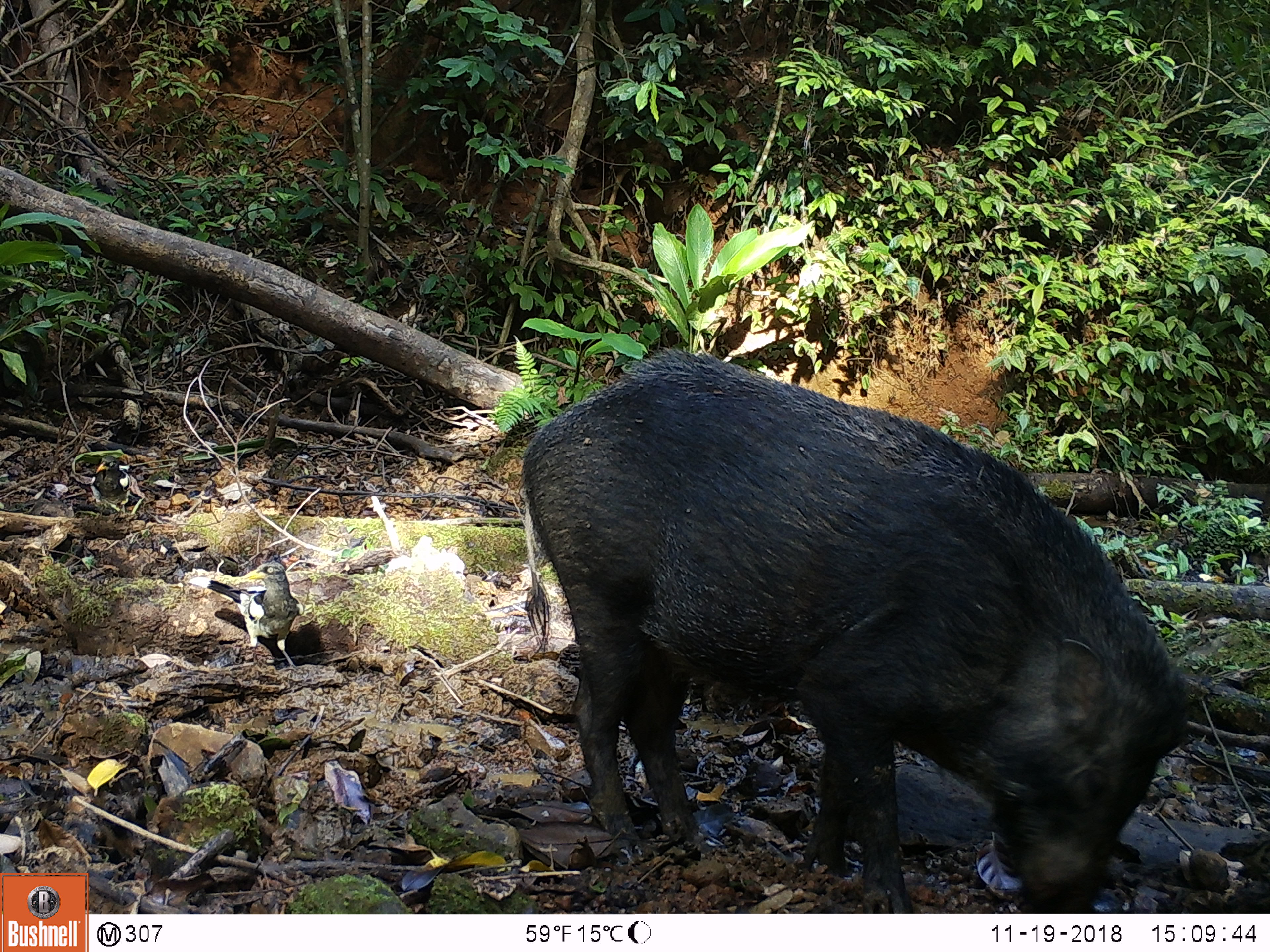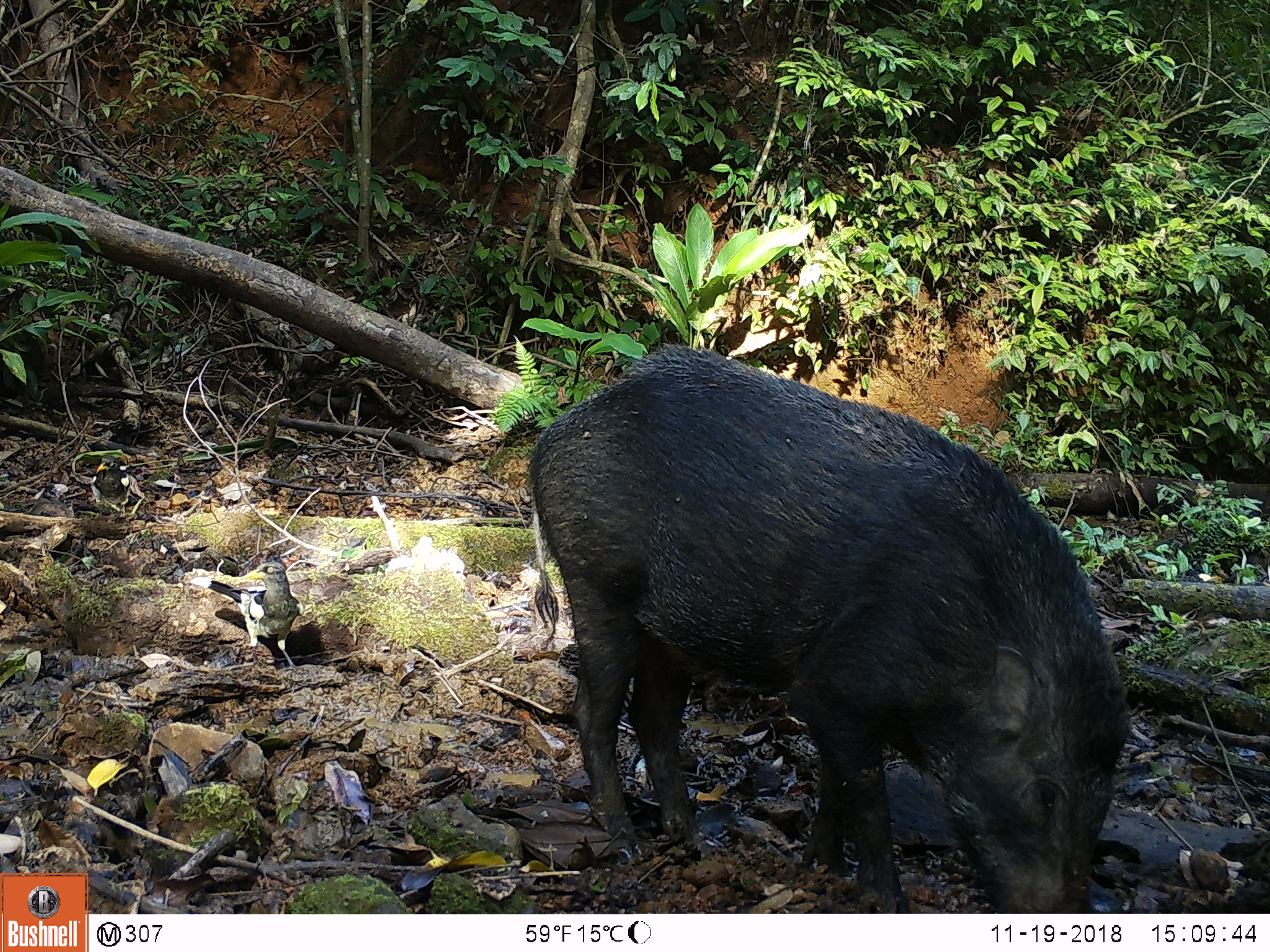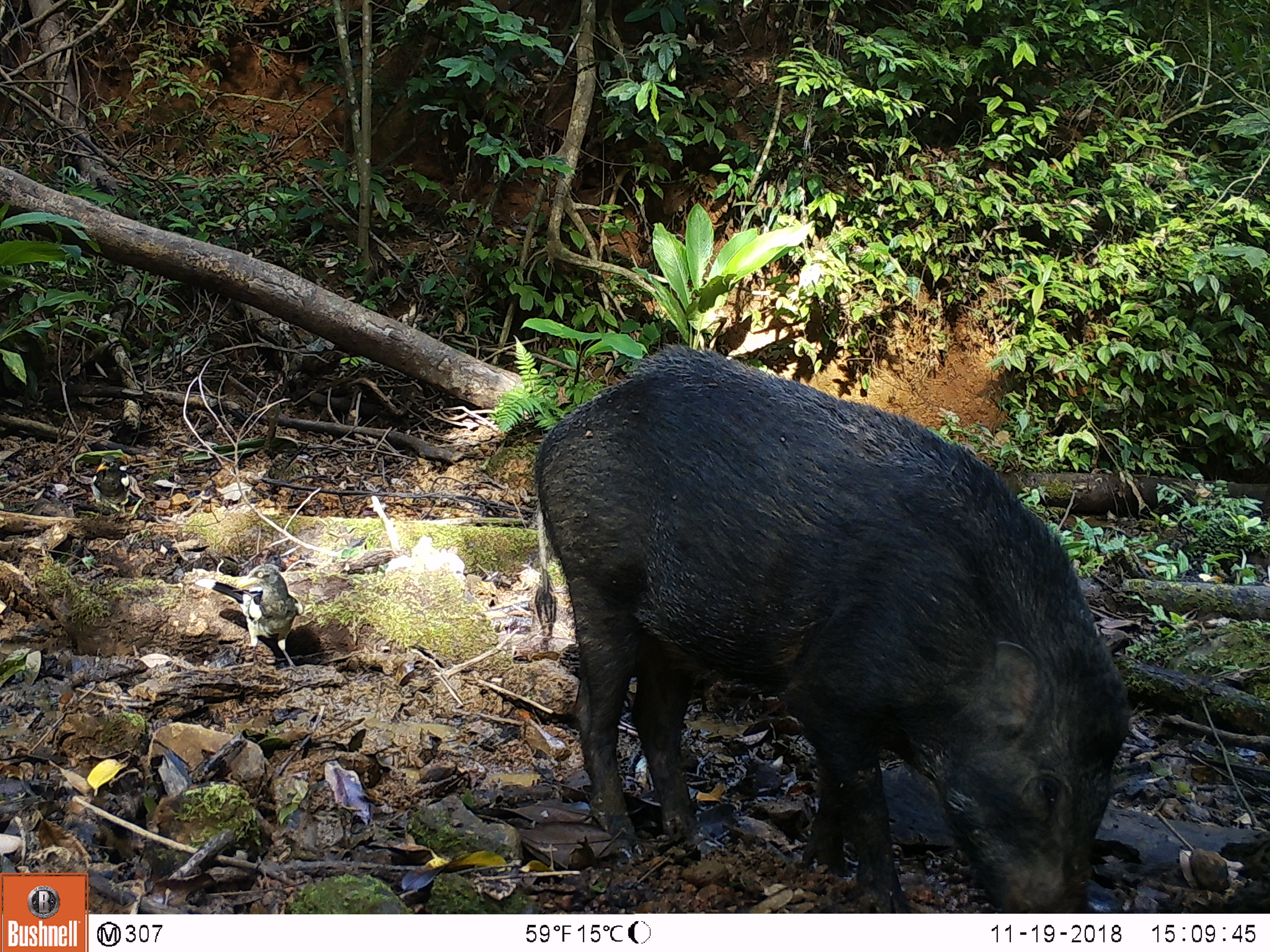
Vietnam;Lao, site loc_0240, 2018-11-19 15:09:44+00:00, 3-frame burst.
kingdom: Animalia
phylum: Chordata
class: Mammalia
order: Artiodactyla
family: Suidae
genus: Sus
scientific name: Sus scrofa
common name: eurasian wild pig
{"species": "eurasian wild pig (Sus scrofa)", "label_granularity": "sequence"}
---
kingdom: Animalia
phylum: Chordata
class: Aves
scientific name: Aves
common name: bird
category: unidentified bird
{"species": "unidentified bird (bird) (Aves)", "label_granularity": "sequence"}